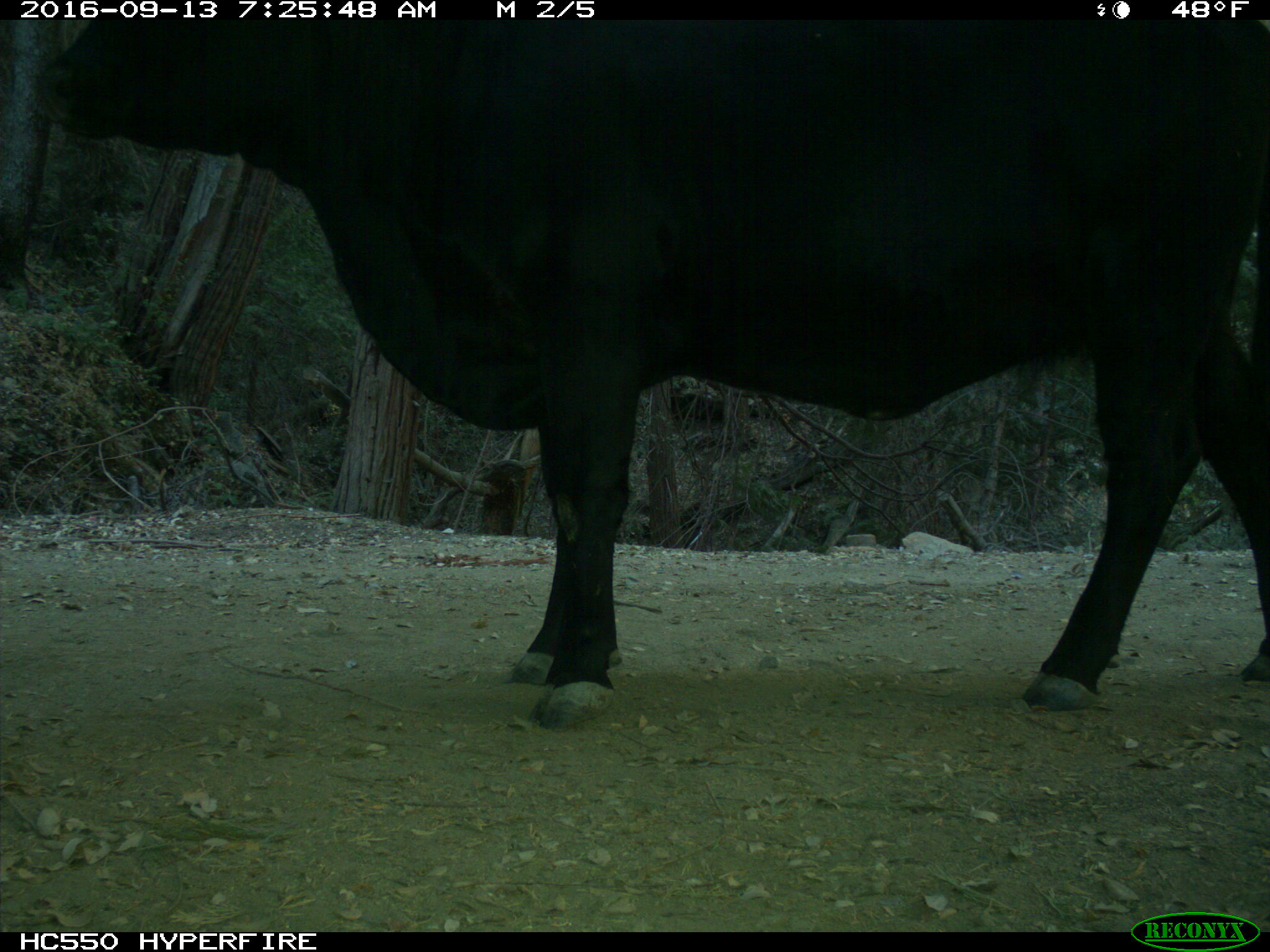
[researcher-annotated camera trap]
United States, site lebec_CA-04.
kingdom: Animalia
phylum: Chordata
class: Mammalia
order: Artiodactyla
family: Bovidae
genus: Bos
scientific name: Bos taurus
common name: domestic cow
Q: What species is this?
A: Bos taurus (domestic cow).